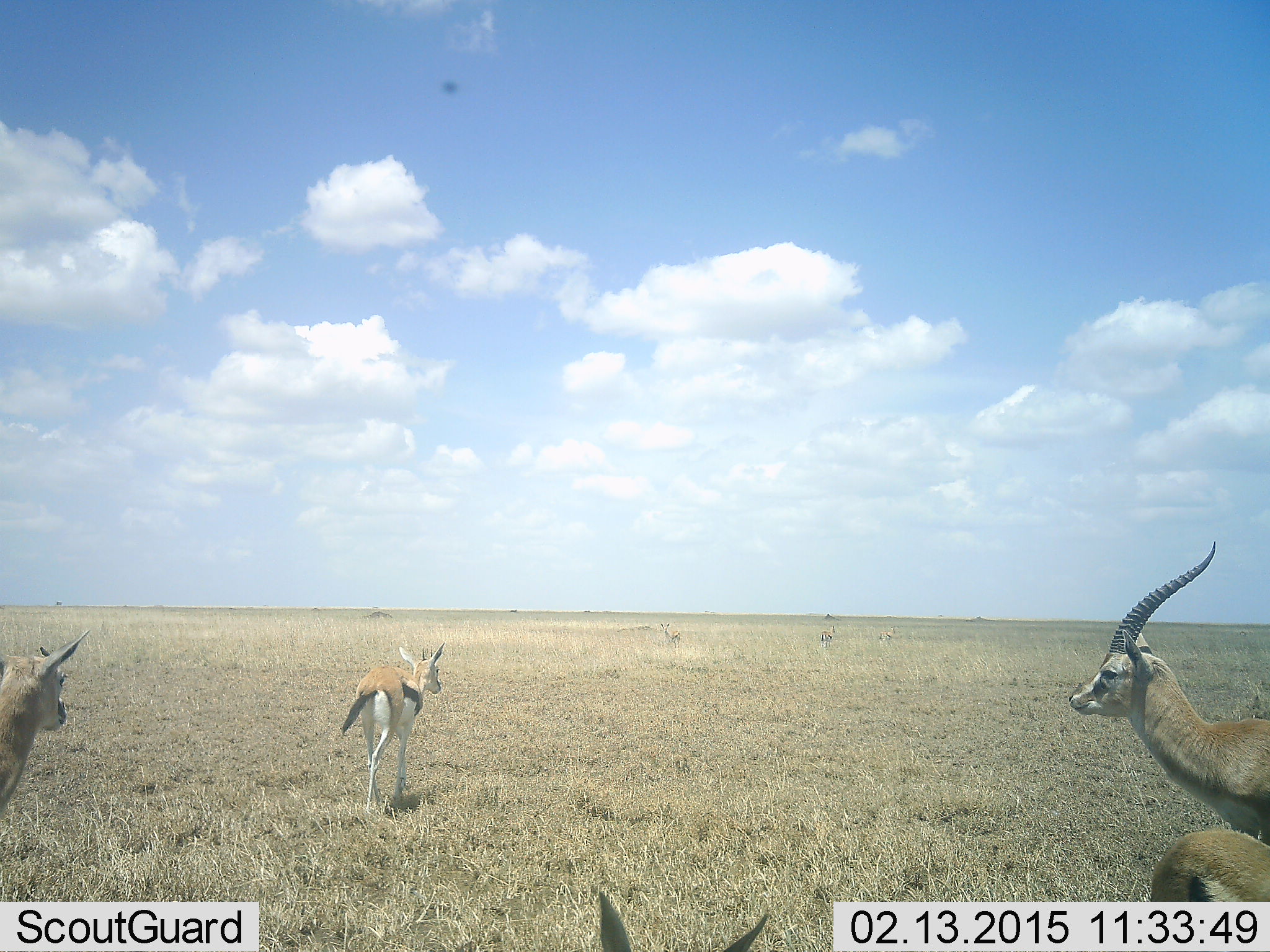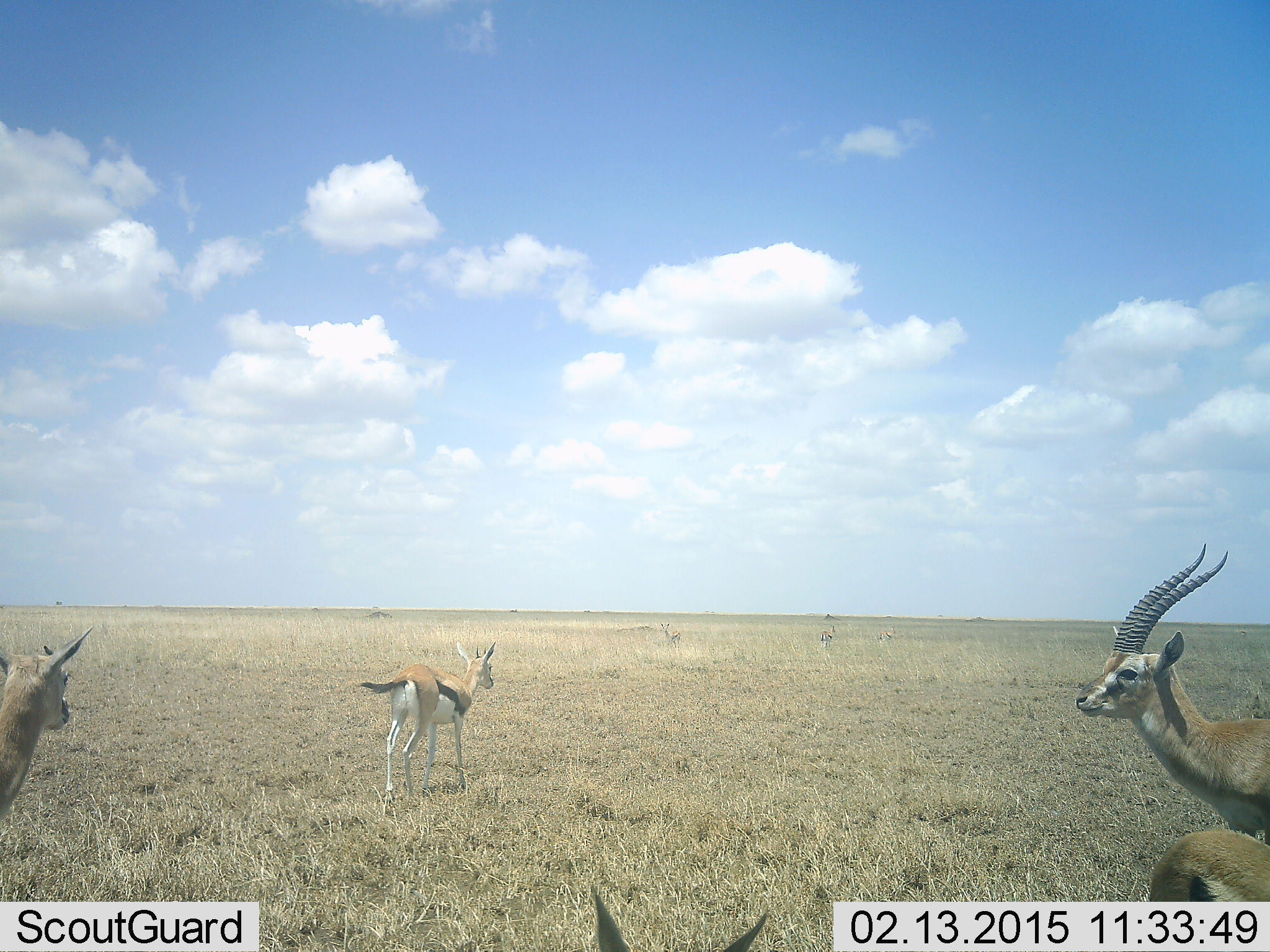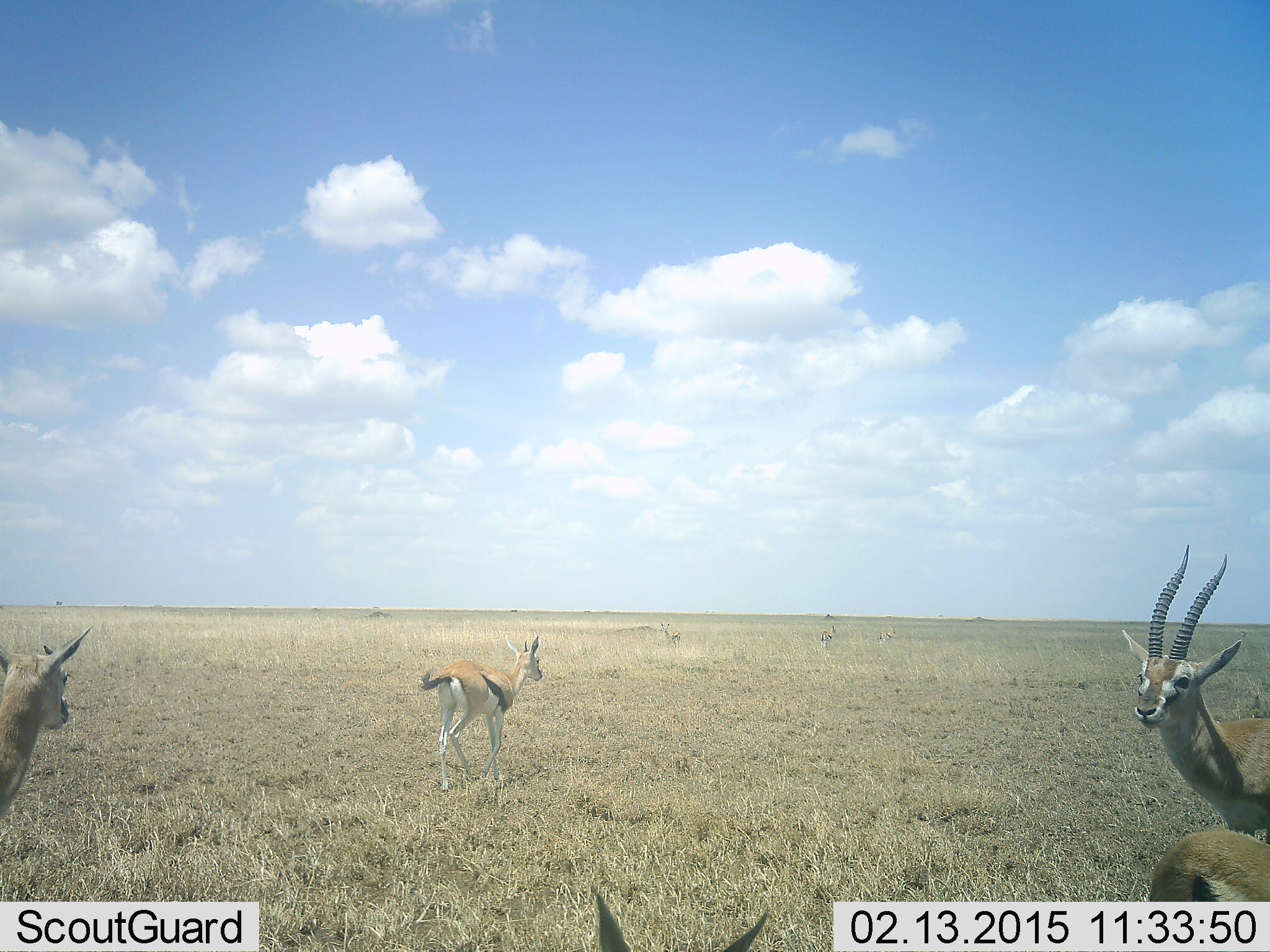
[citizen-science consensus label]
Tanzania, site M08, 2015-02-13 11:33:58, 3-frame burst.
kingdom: Animalia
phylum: Chordata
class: Mammalia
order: Artiodactyla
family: Bovidae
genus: Eudorcas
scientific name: Eudorcas thomsonii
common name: thomson's gazelle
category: gazellethomsons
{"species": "gazellethomsons (thomson's gazelle) (Eudorcas thomsonii)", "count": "7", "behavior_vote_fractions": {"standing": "64%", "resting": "0%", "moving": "73%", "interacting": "0%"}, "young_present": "0%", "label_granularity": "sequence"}